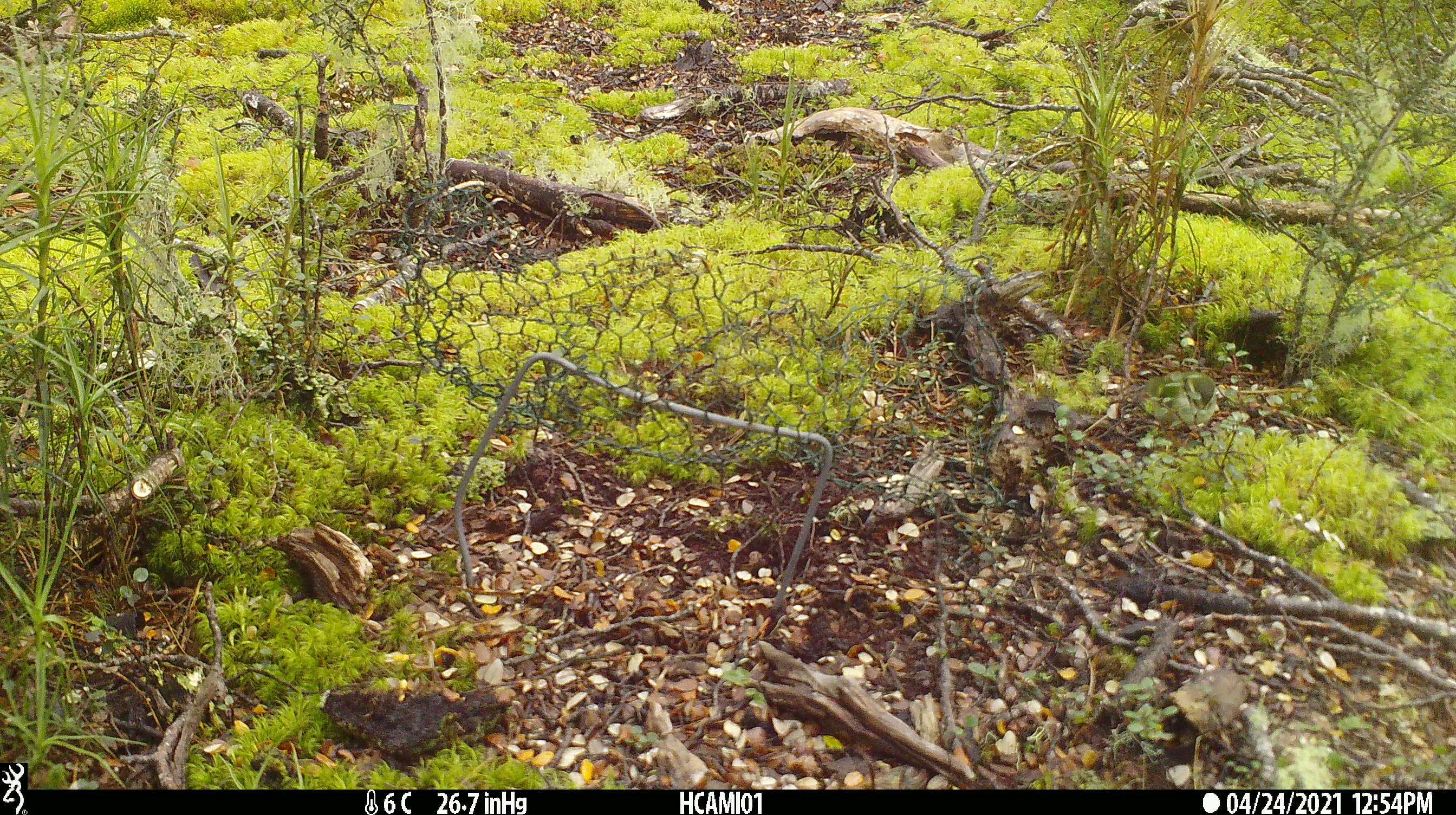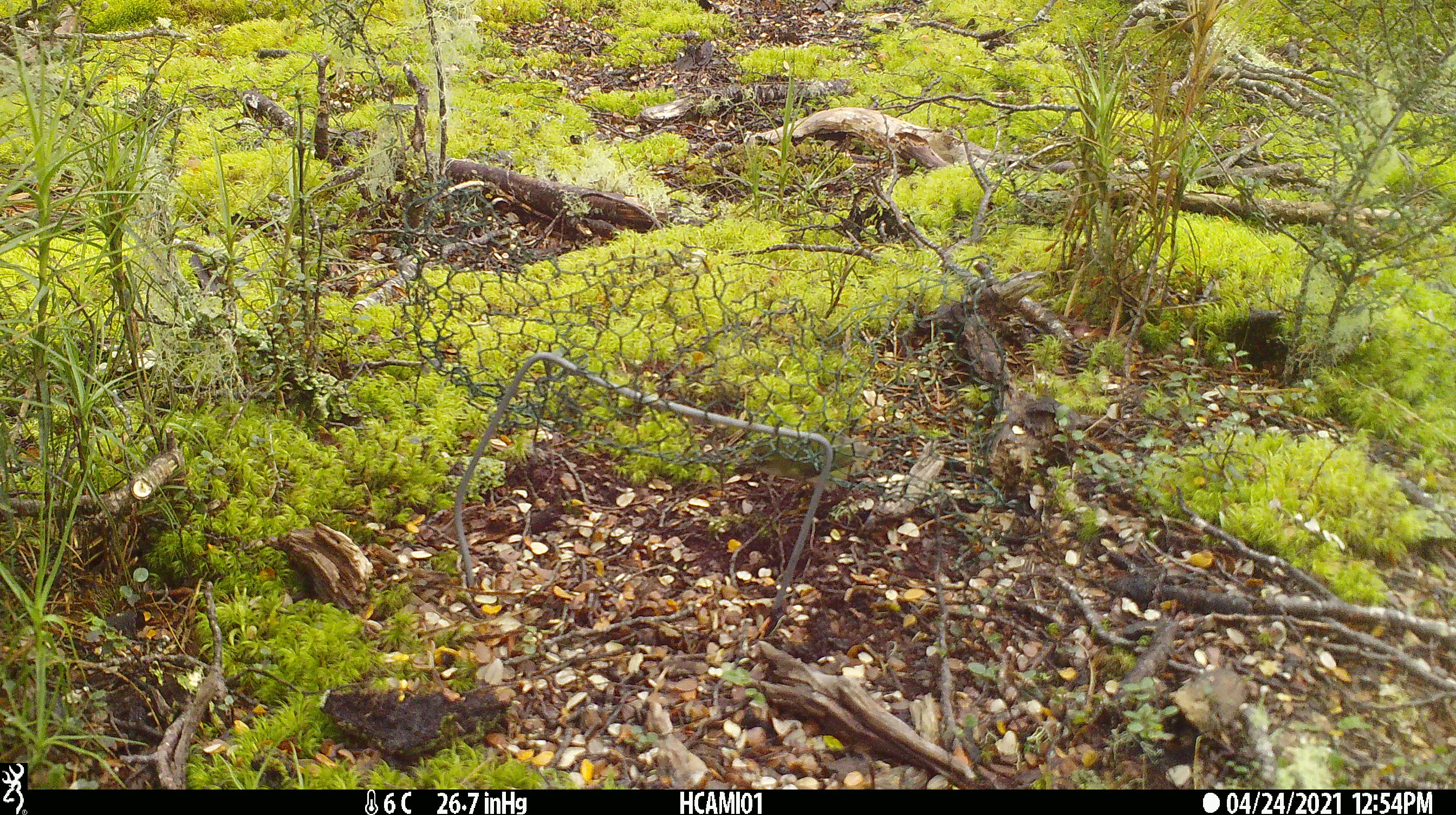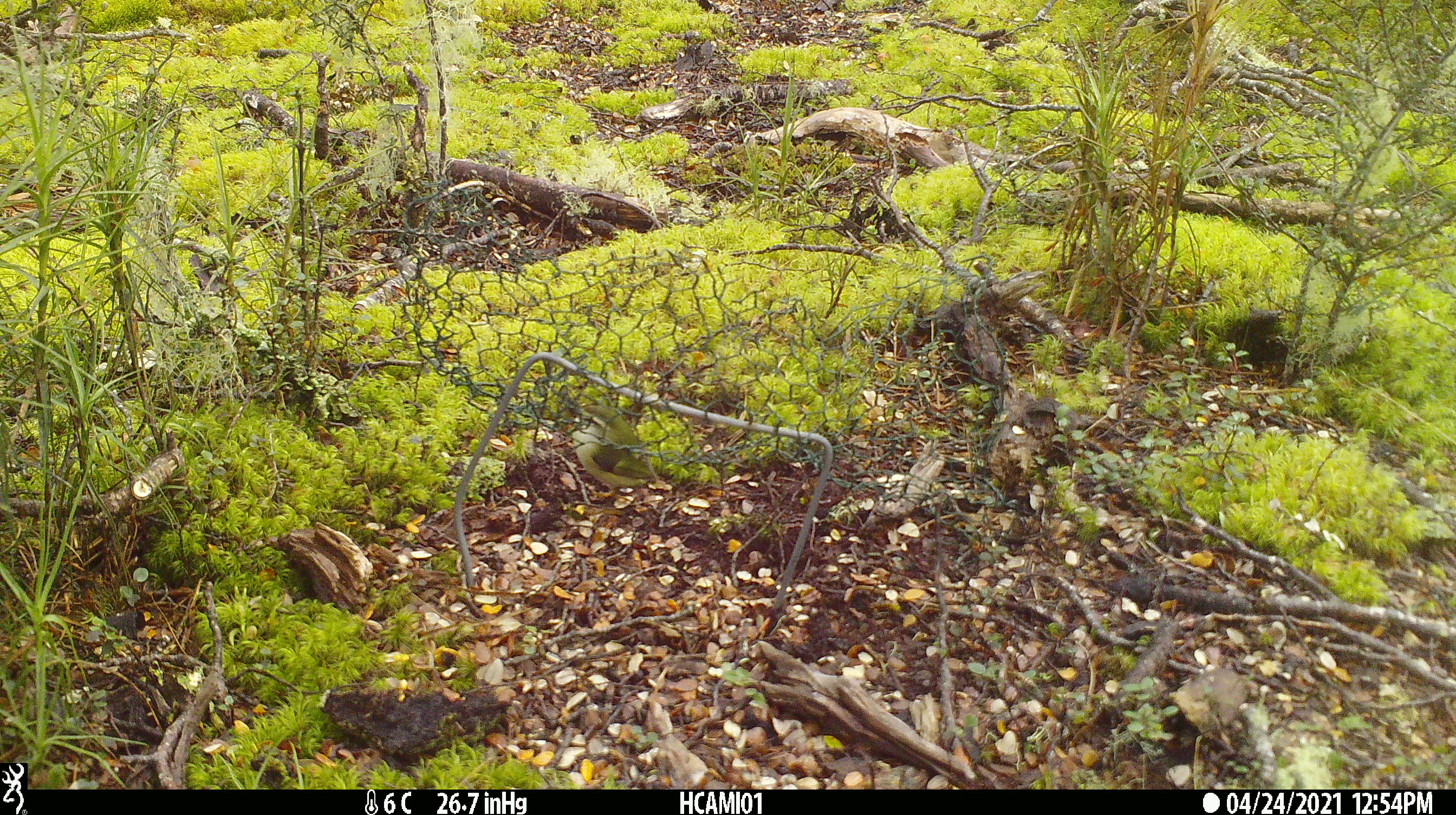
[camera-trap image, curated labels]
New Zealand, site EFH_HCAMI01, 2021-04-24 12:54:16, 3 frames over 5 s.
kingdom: Animalia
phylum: Chordata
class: Aves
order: Passeriformes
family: Acanthisittidae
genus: Acanthisitta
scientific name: Acanthisitta chloris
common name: rifleman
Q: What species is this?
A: Rifleman (Acanthisitta chloris).